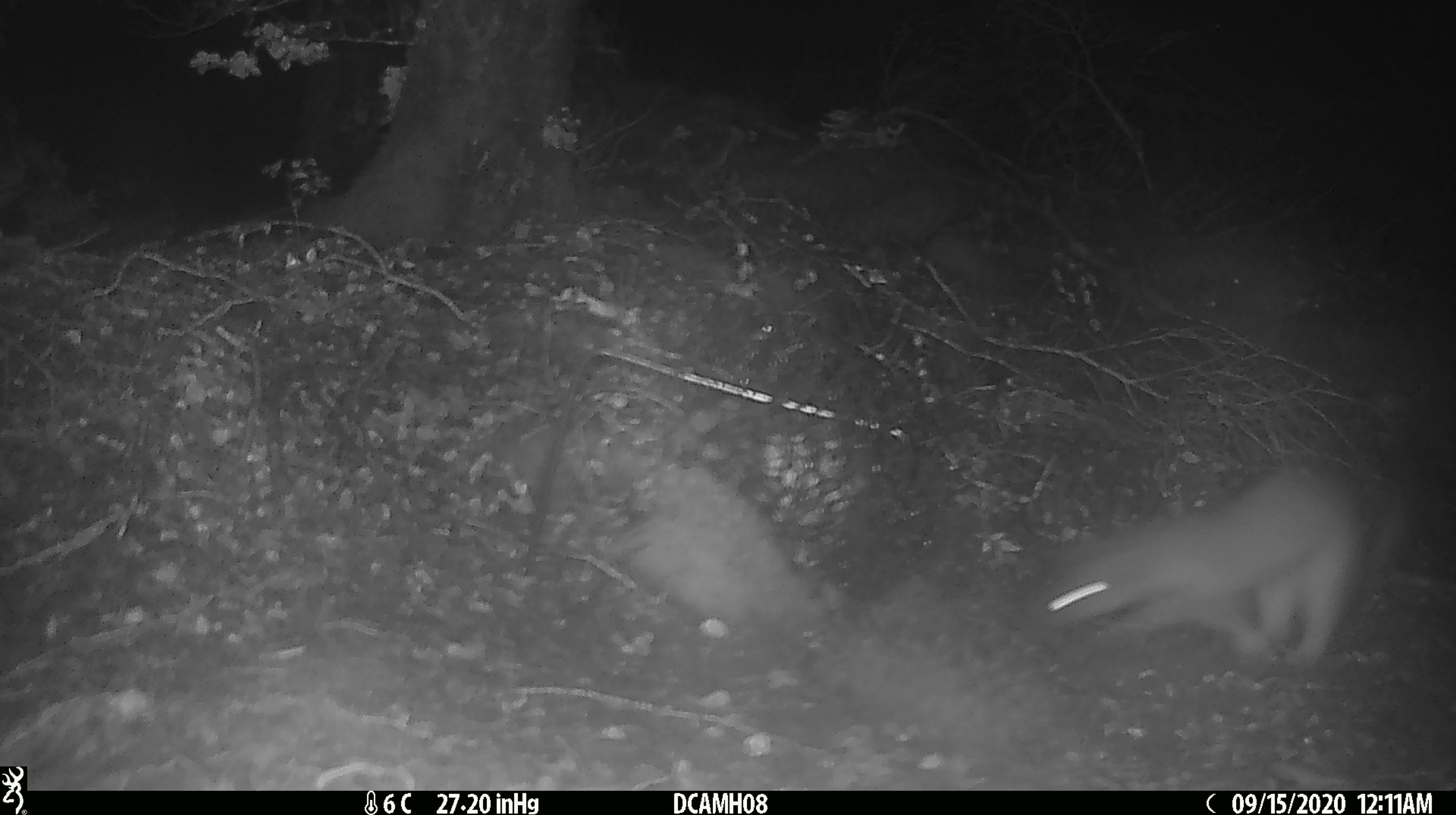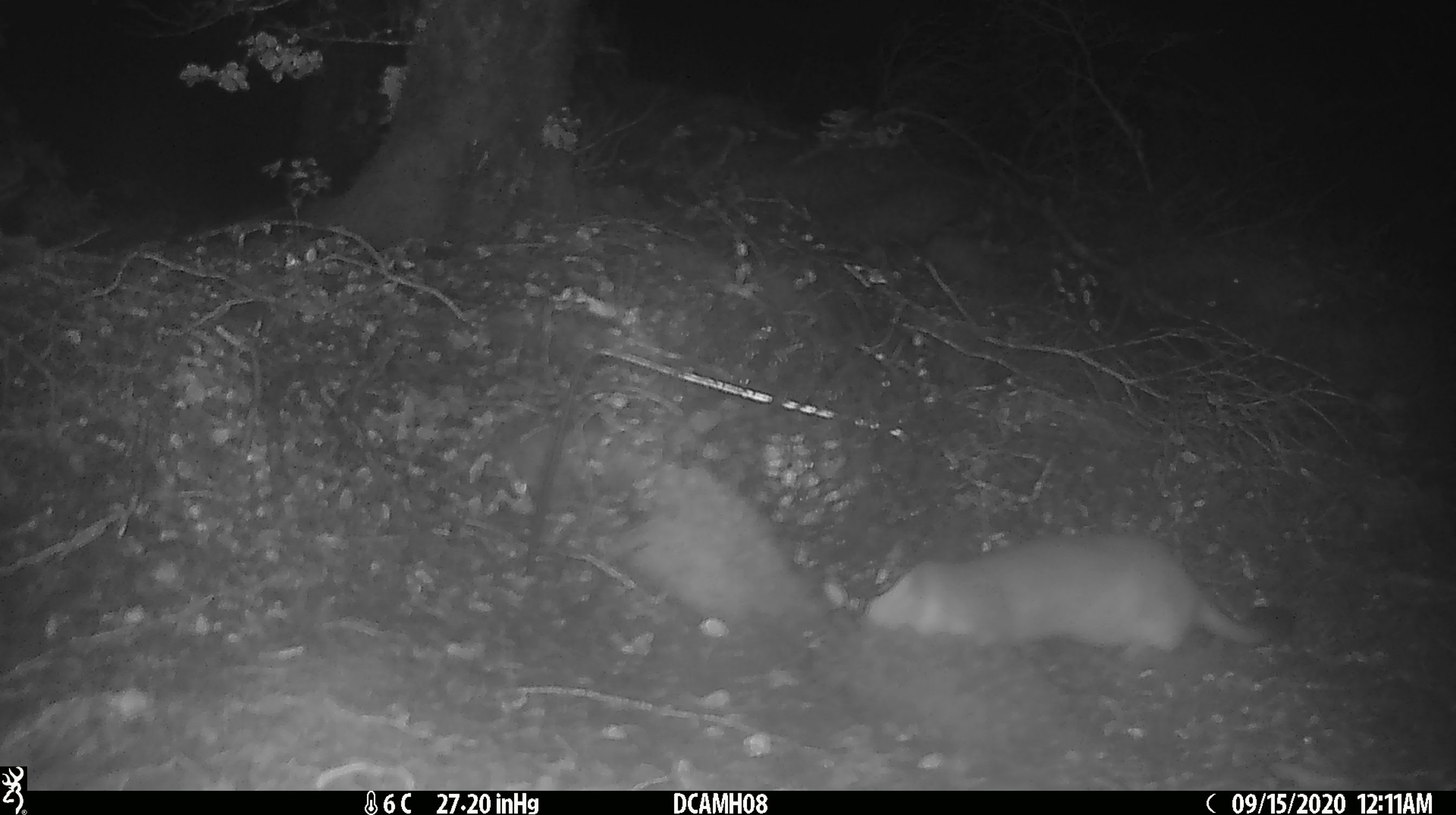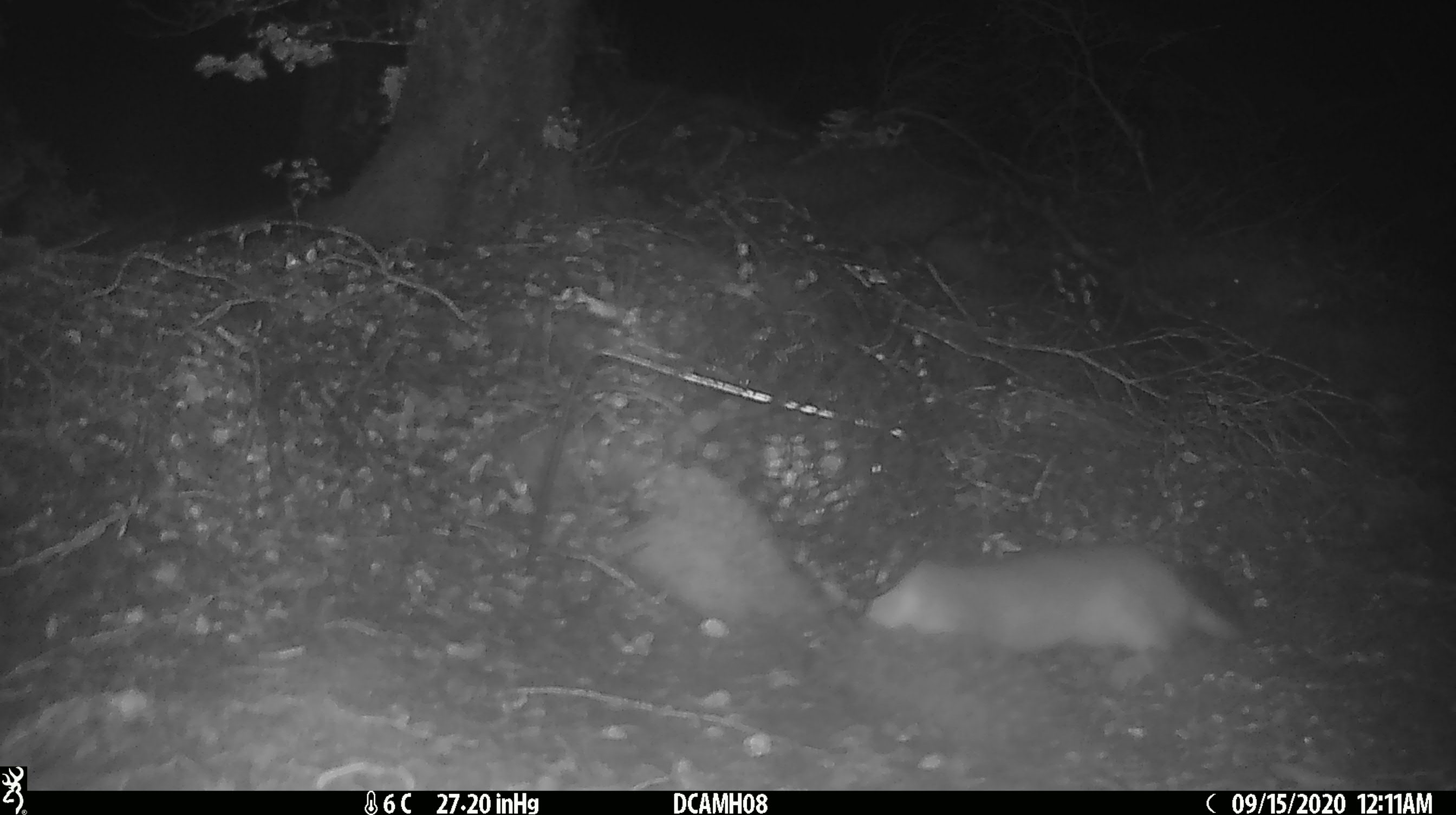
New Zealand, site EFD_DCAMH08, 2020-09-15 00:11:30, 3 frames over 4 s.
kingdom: Animalia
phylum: Chordata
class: Mammalia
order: Carnivora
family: Mustelidae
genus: Mustela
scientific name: Mustela erminea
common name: stoat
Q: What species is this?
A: Stoat (Mustela erminea).